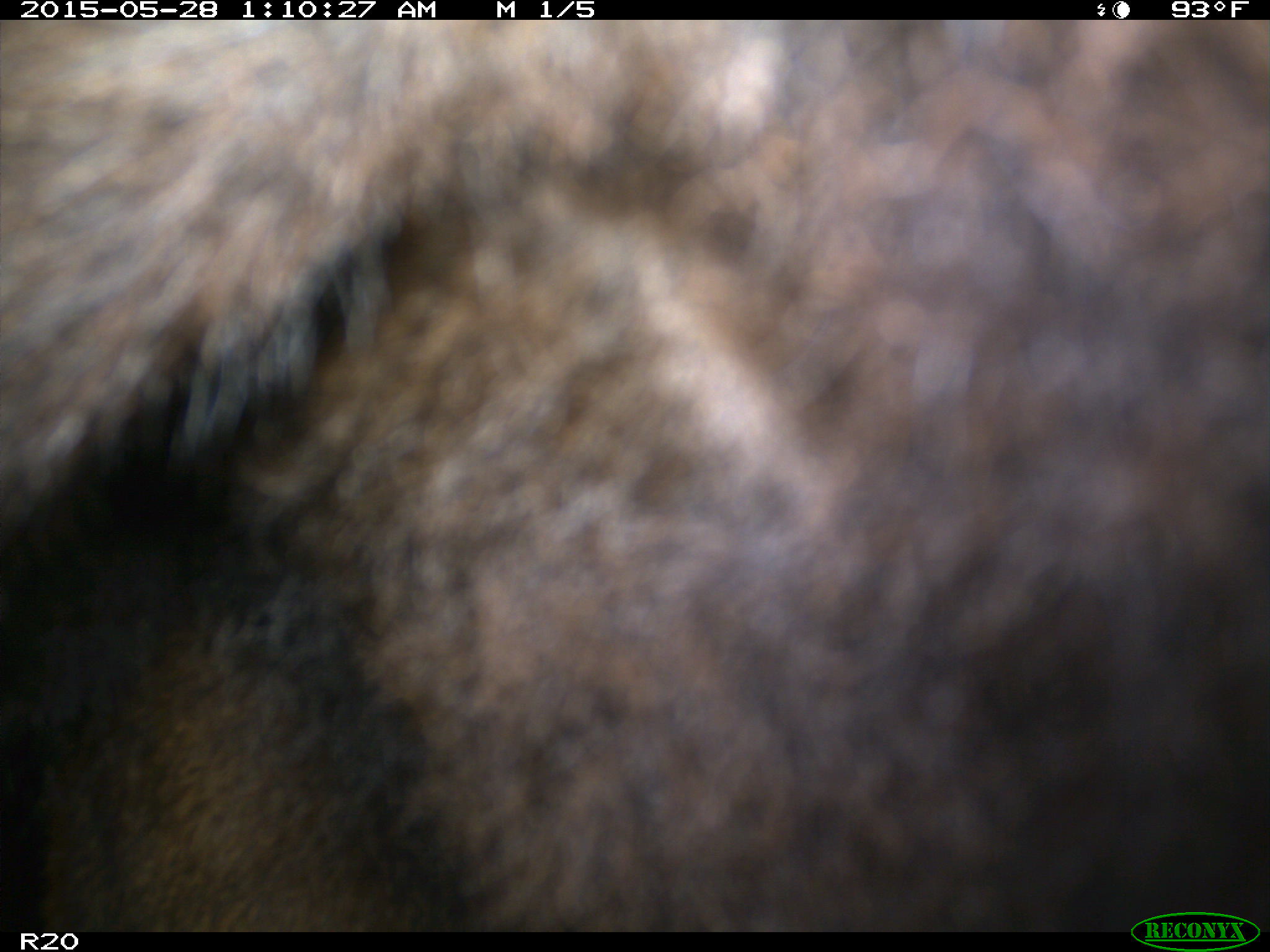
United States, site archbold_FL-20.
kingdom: Animalia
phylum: Chordata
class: Mammalia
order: Artiodactyla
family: Bovidae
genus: Bos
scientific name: Bos taurus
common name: domestic cow